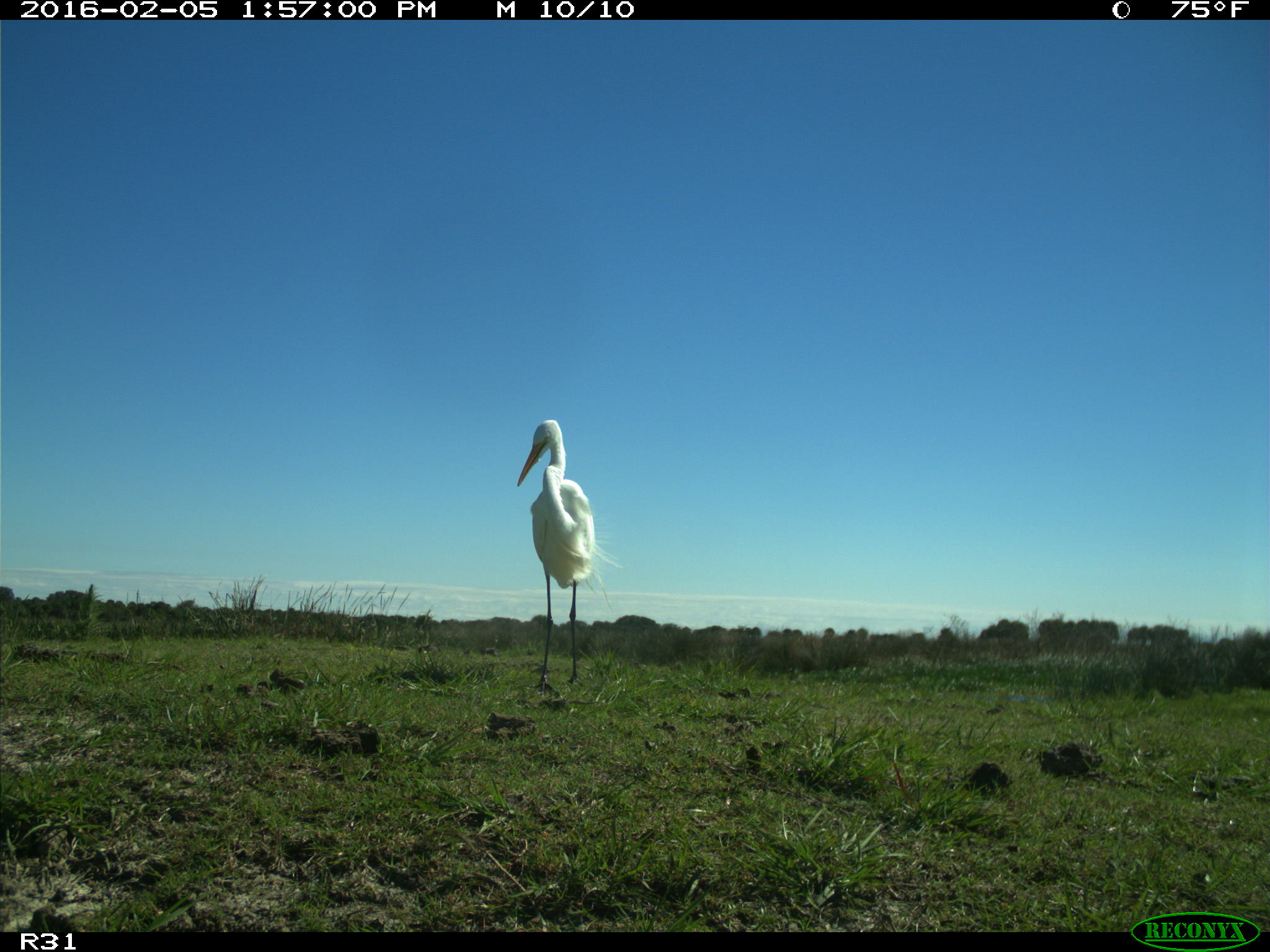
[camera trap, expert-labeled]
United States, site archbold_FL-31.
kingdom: Animalia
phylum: Chordata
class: Aves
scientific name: Aves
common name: birds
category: unidentified bird